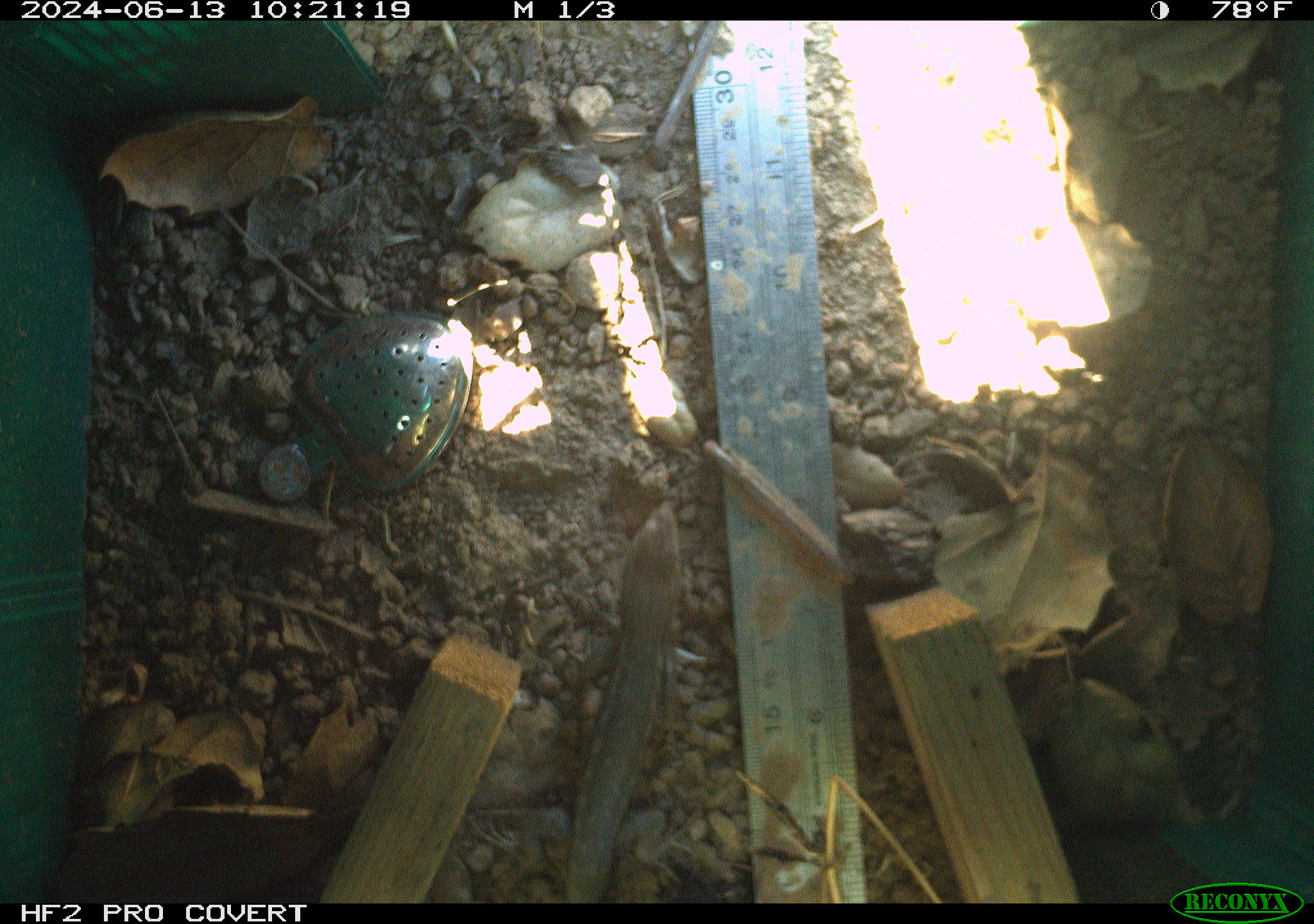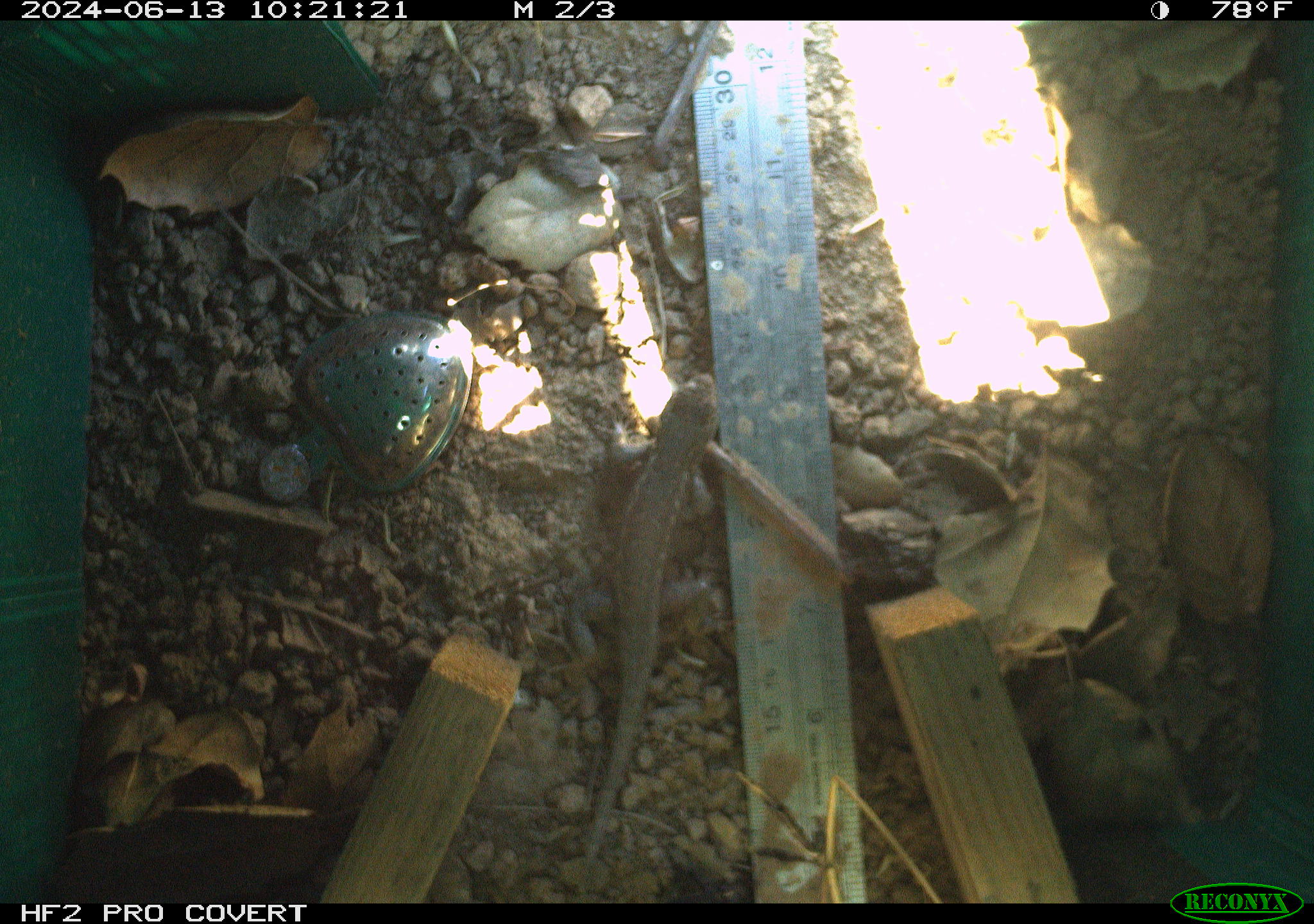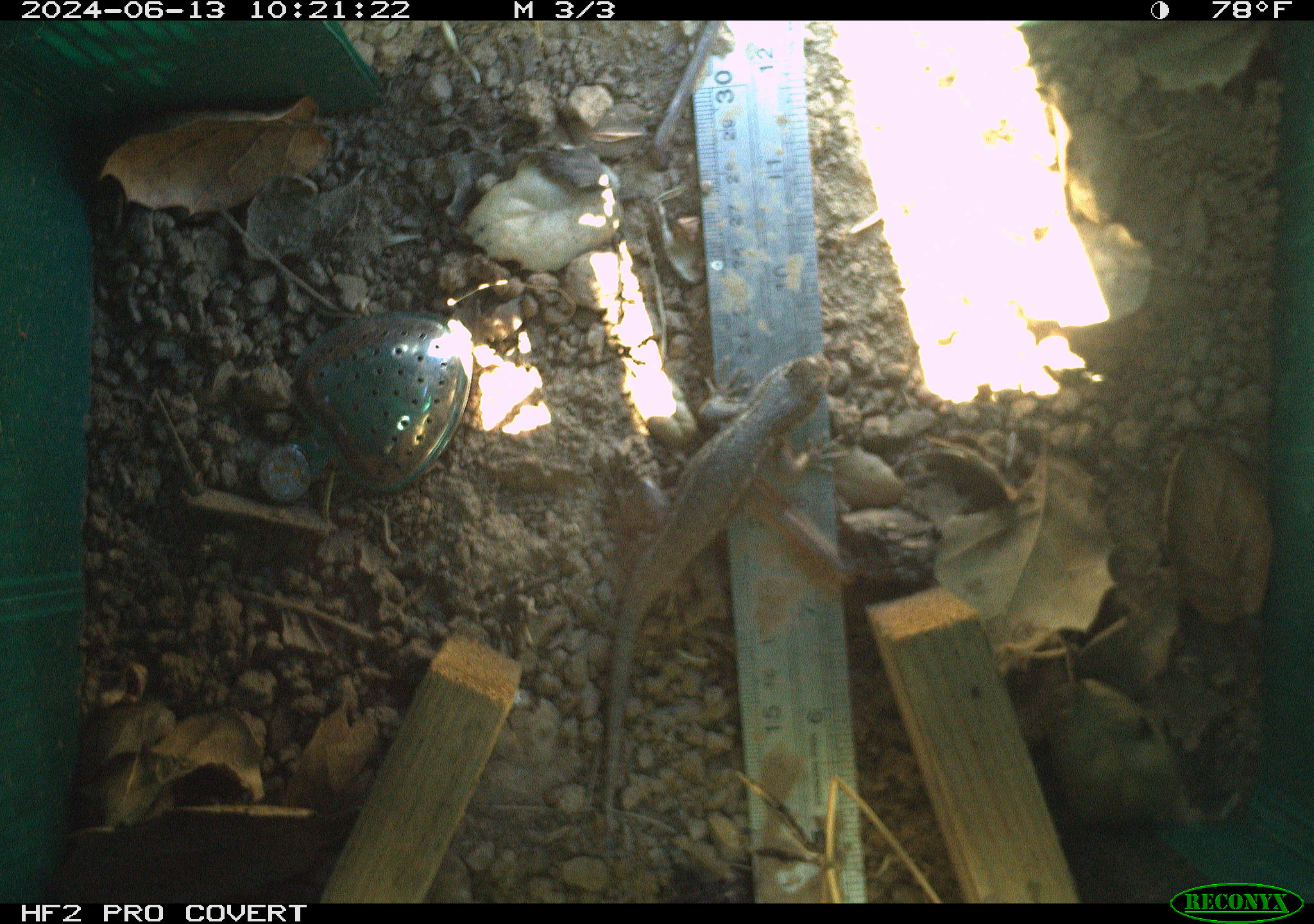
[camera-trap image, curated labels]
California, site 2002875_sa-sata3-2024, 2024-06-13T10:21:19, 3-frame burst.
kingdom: Animalia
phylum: Chordata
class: Reptilia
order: Squamata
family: Phrynosomatidae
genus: Sceloporus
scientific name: Sceloporus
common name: spiny lizards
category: sceloporus species